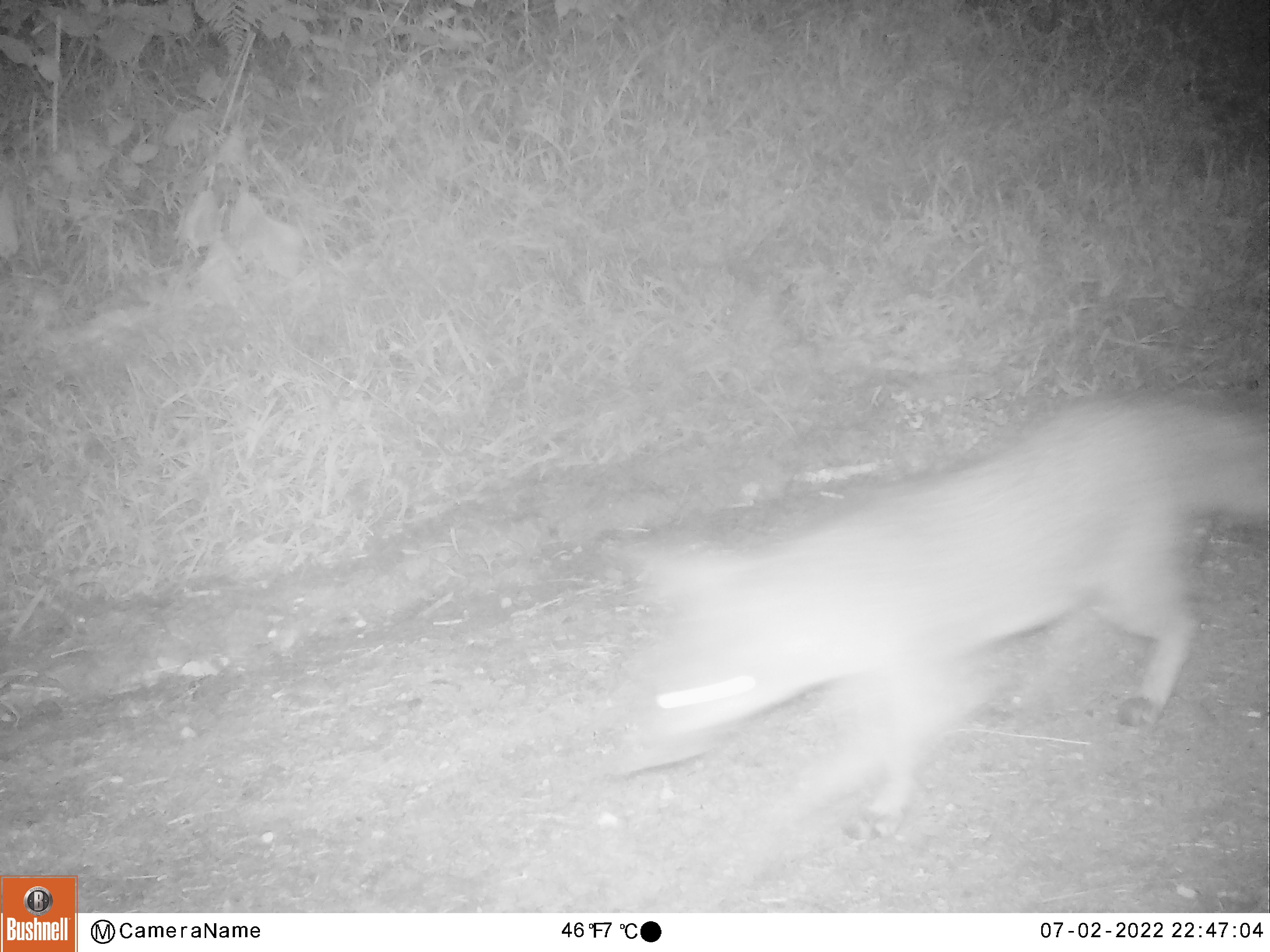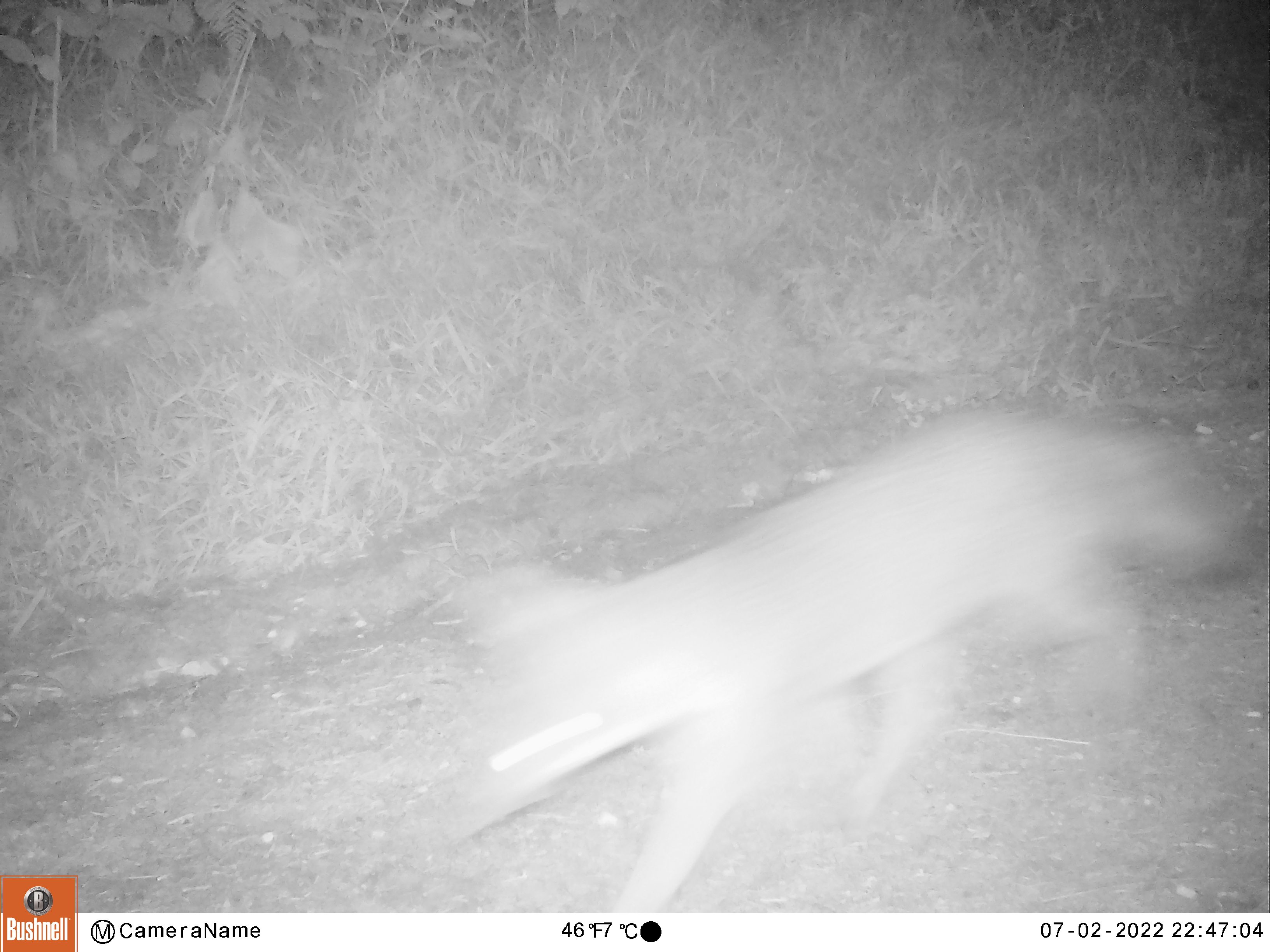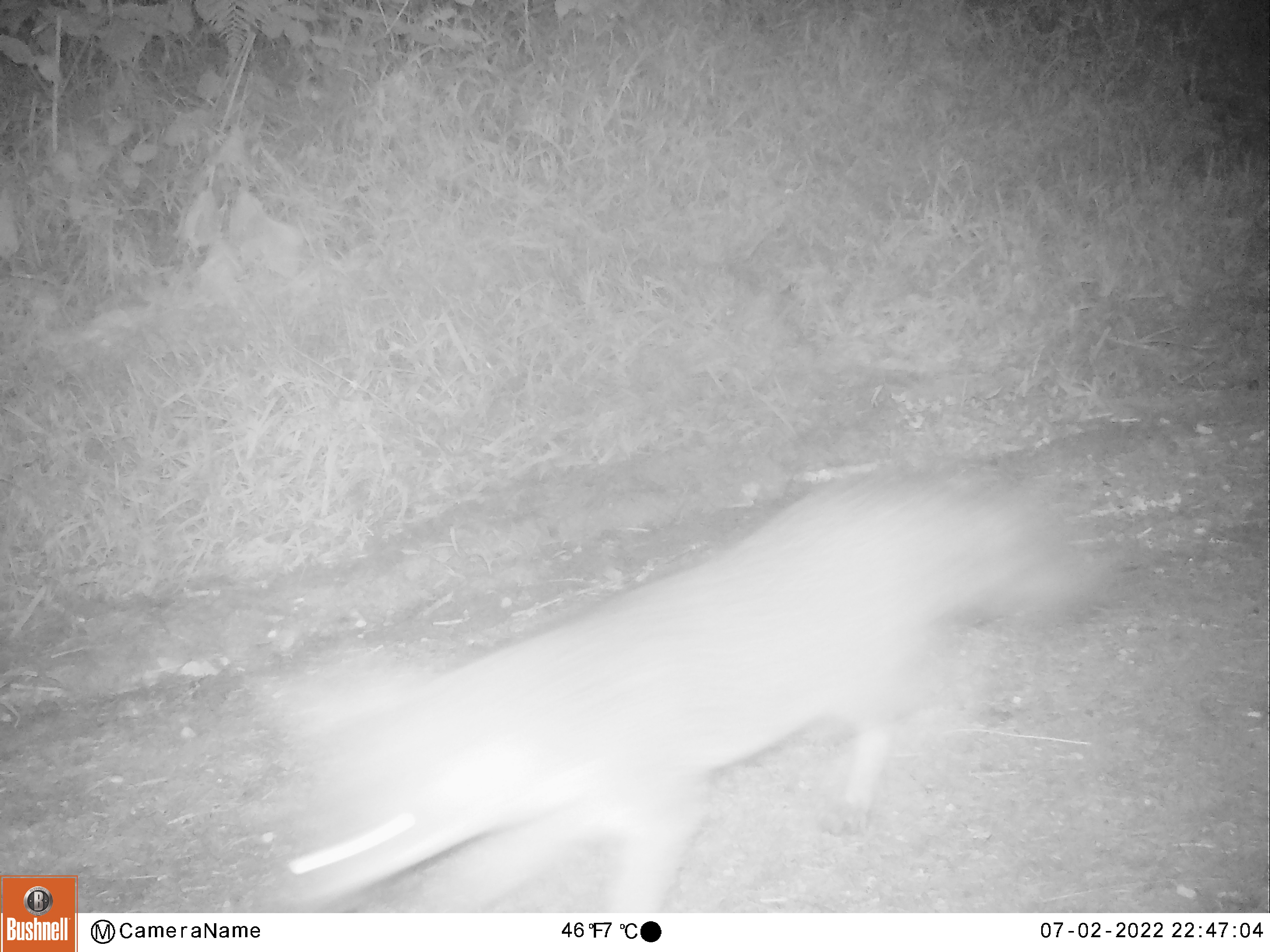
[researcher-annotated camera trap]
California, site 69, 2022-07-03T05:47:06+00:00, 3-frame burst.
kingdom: Animalia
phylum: Chordata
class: Mammalia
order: Carnivora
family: Canidae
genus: Urocyon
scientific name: Urocyon cinereoargenteus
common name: gray fox